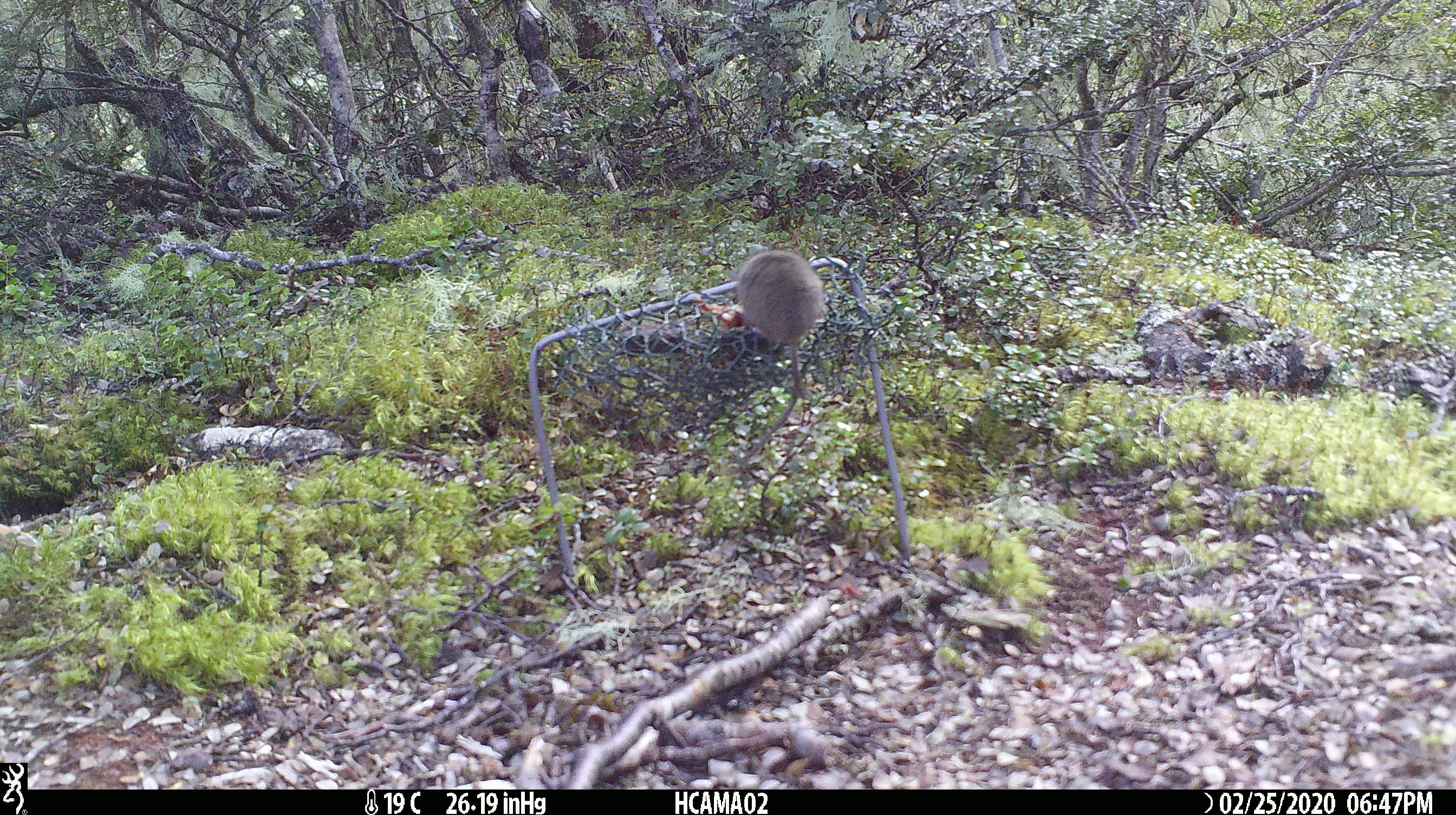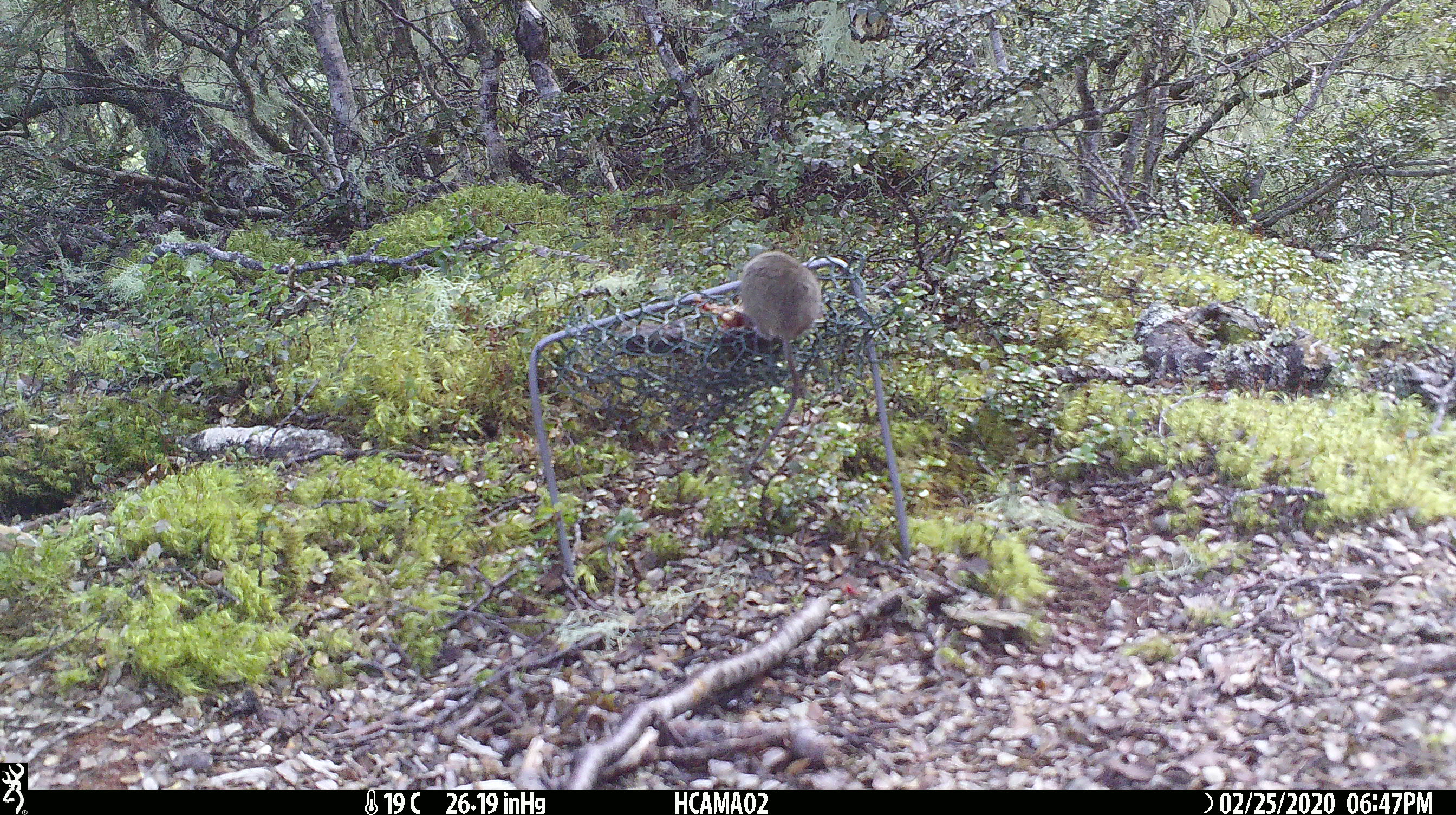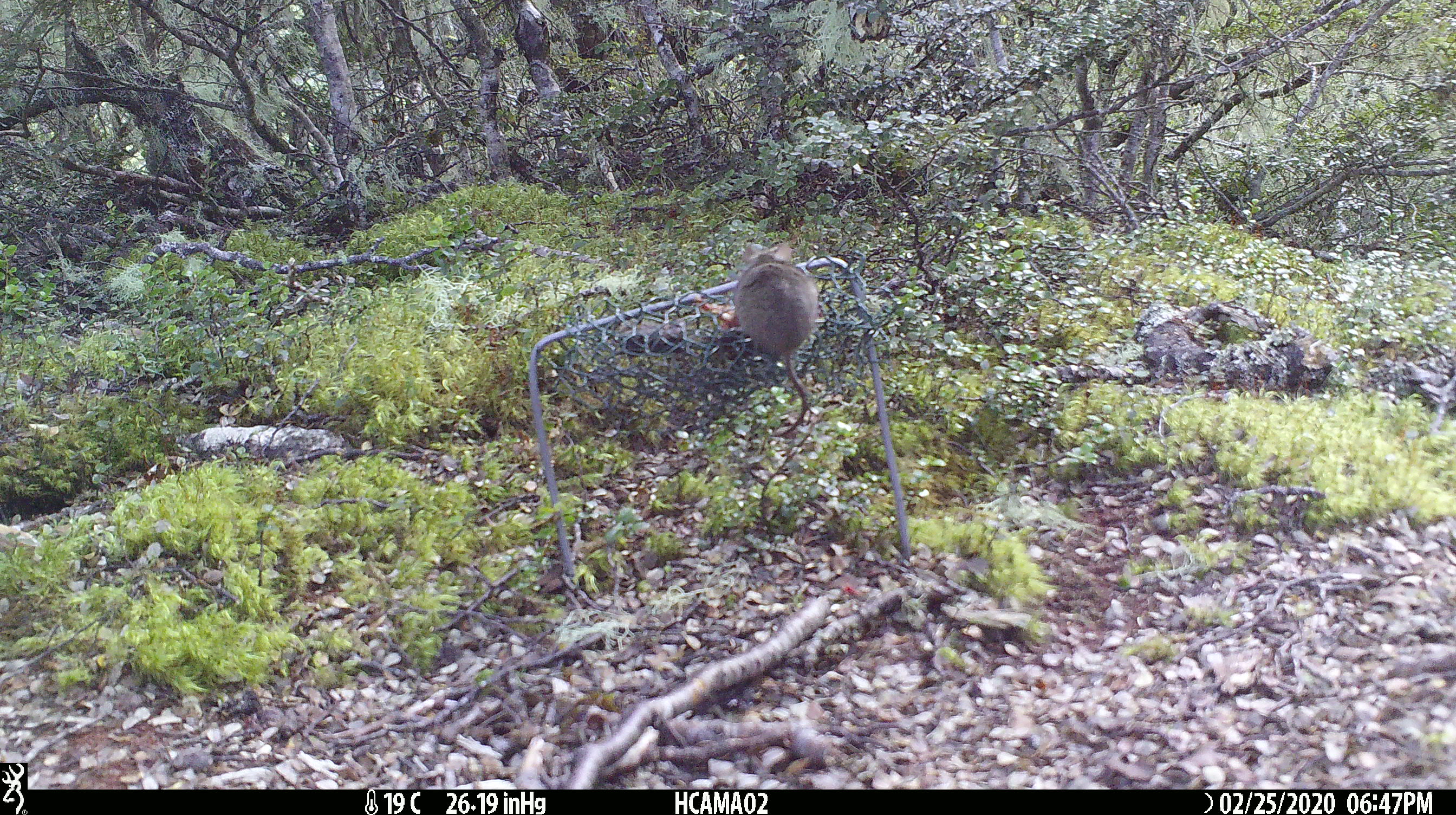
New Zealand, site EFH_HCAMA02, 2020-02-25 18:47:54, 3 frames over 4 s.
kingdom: Animalia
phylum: Chordata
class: Mammalia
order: Rodentia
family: Muridae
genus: Mus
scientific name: Mus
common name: mouse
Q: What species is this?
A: Mouse (Mus).